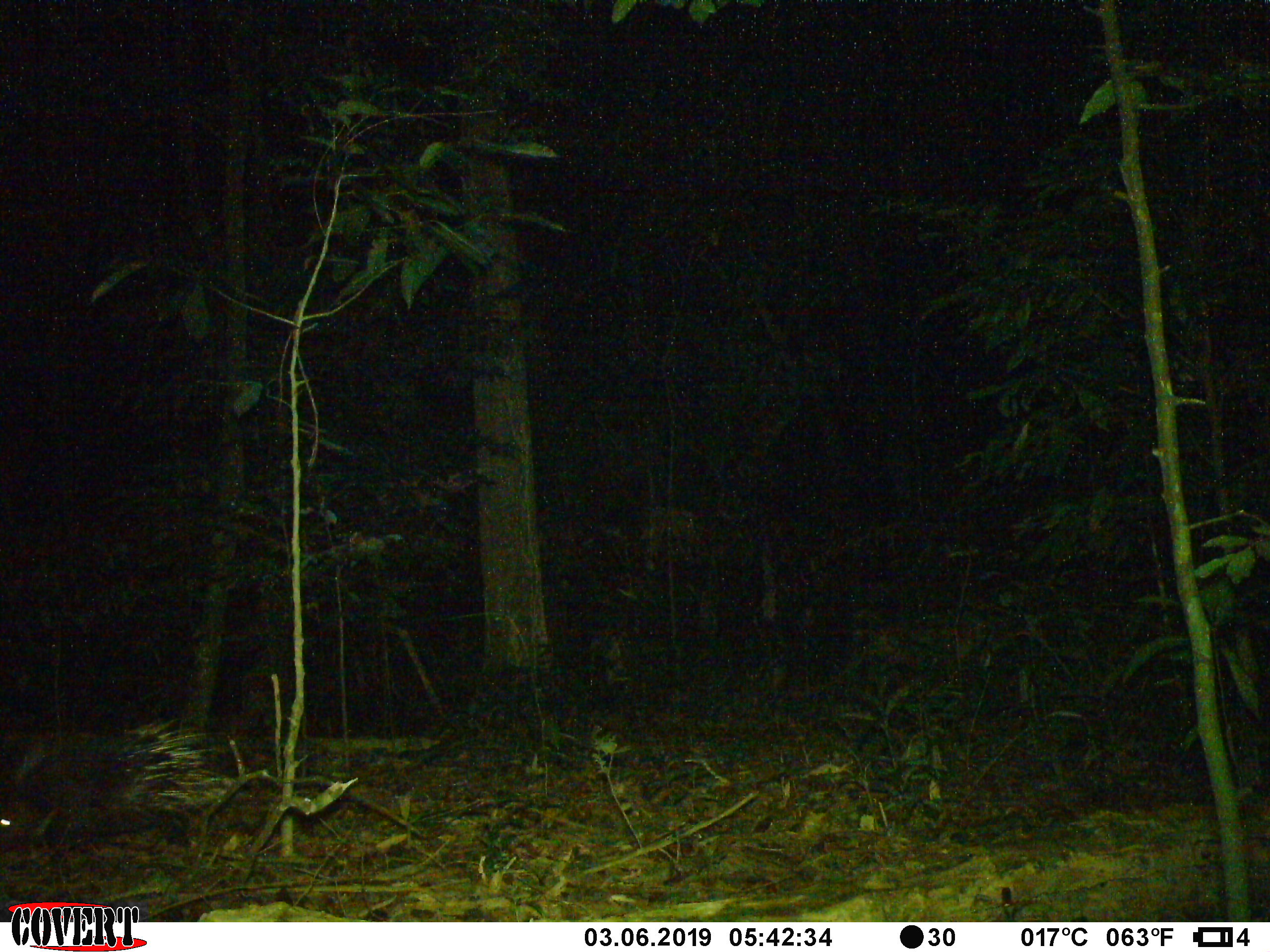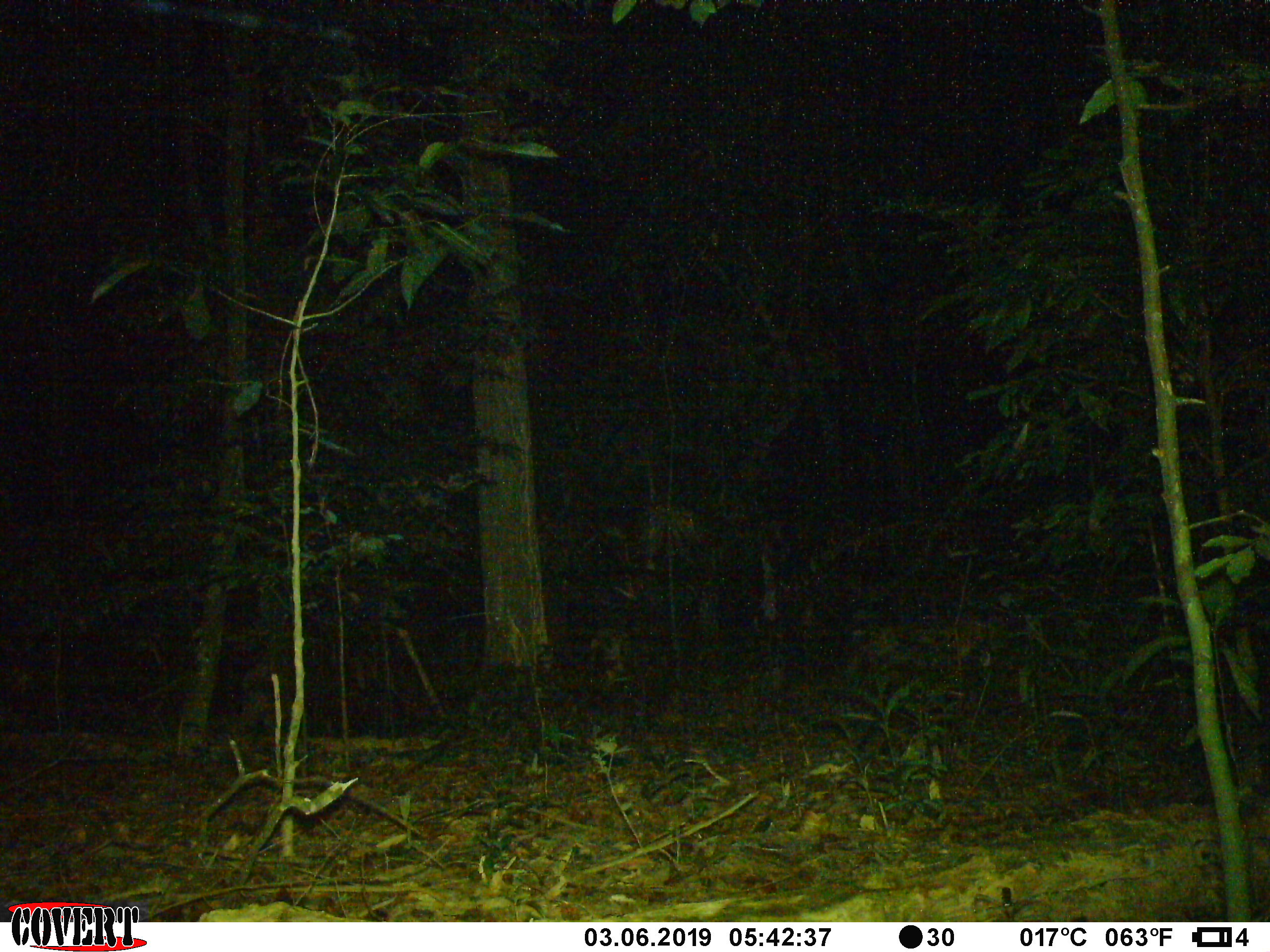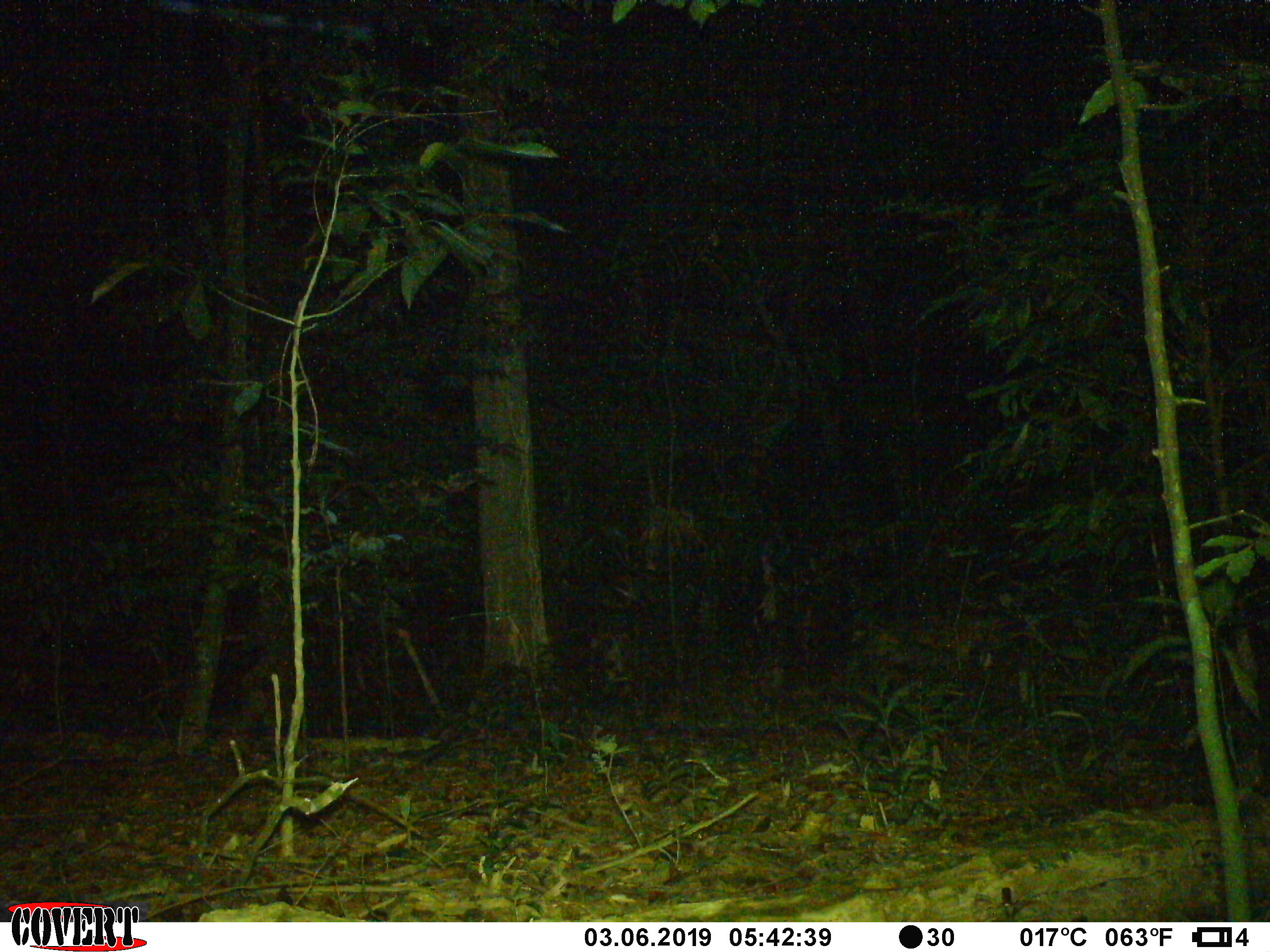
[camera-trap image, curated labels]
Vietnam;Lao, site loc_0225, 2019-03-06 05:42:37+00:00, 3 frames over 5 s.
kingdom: Animalia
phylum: Chordata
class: Mammalia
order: Rodentia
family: Hystricidae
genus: Hystrix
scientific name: Hystrix brachyura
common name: malayan porcupine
Malayan porcupine (Hystrix brachyura). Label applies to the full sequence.